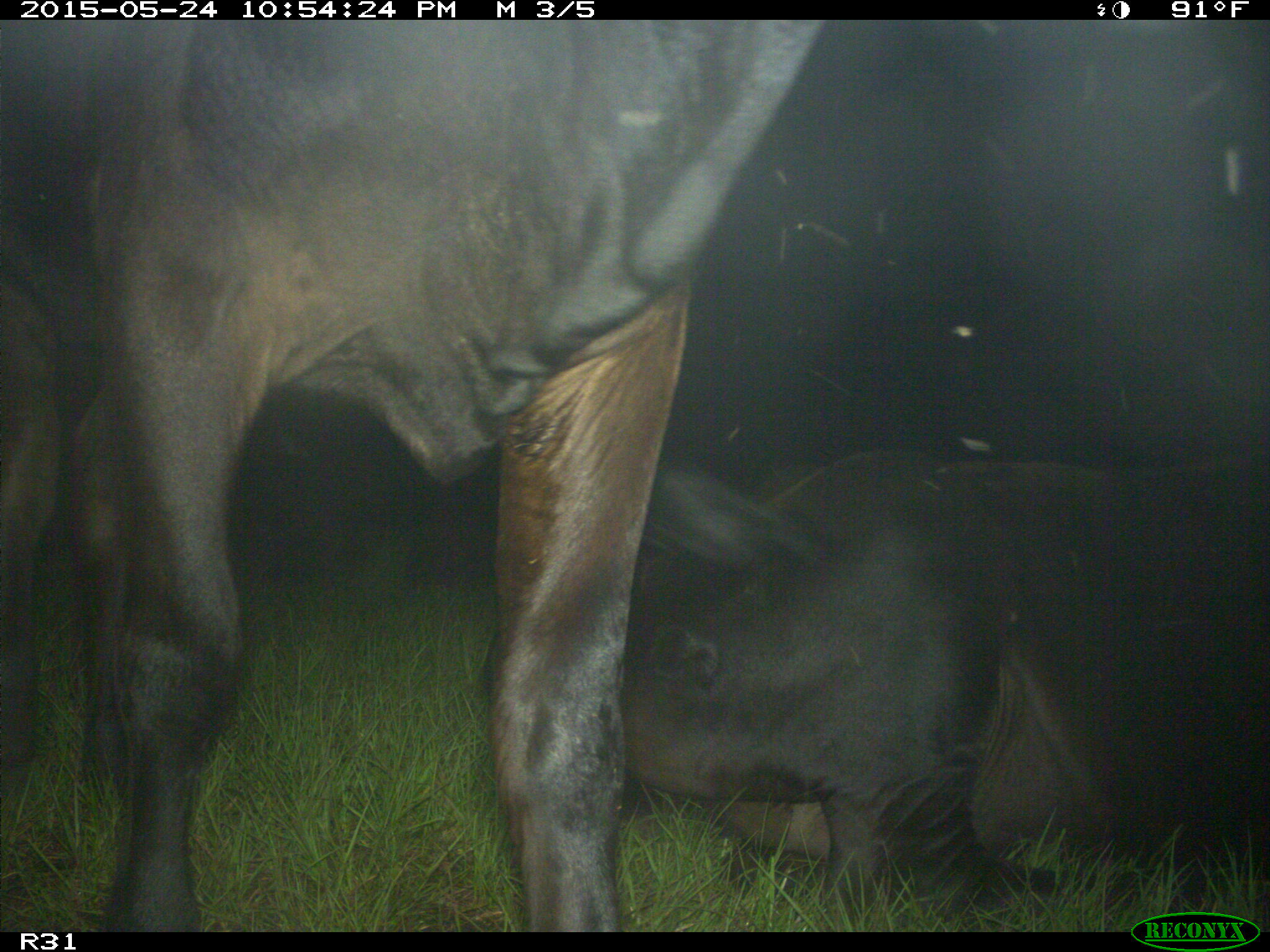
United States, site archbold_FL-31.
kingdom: Animalia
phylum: Chordata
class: Mammalia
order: Artiodactyla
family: Bovidae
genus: Bos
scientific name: Bos taurus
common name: domestic cow